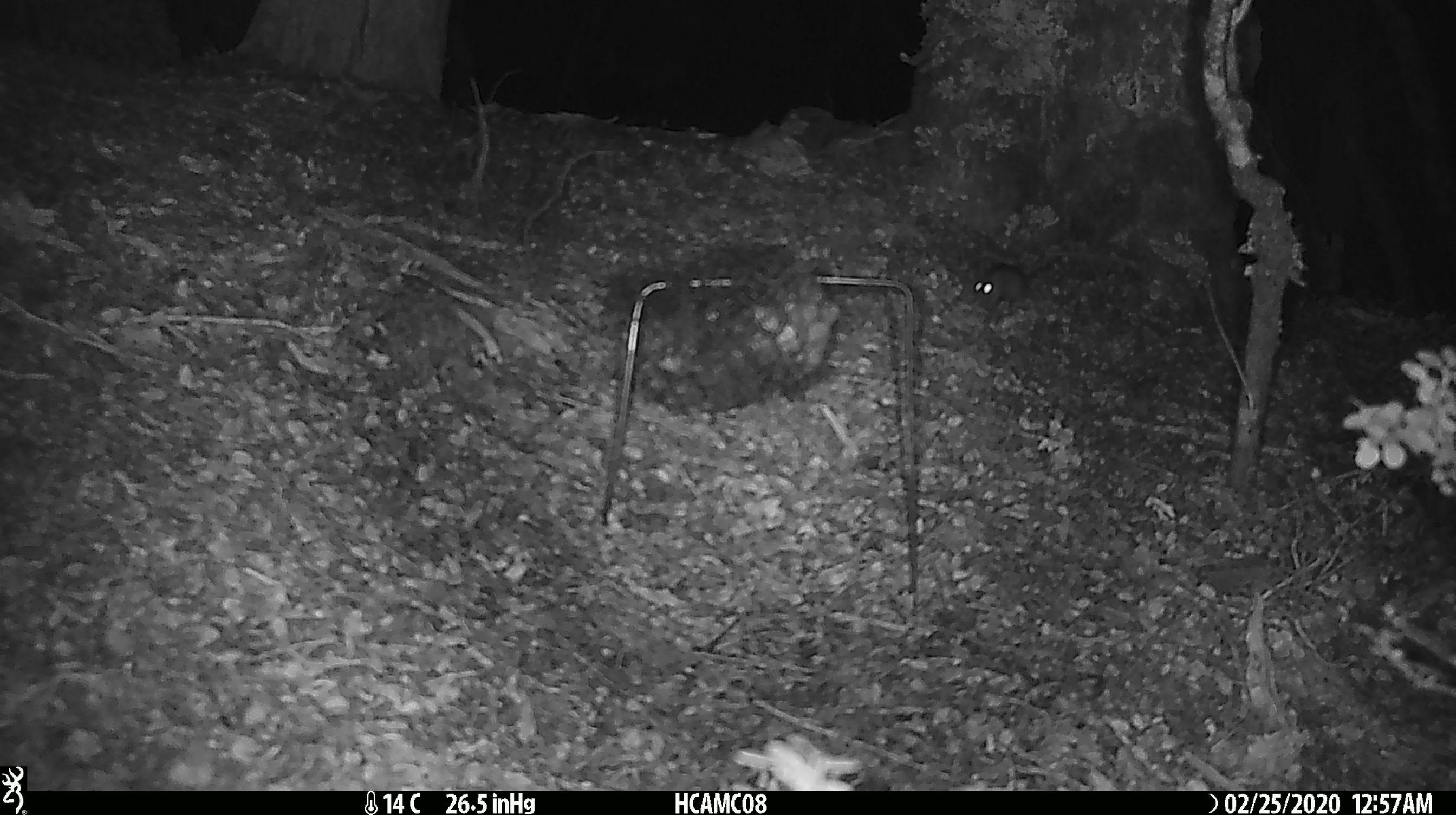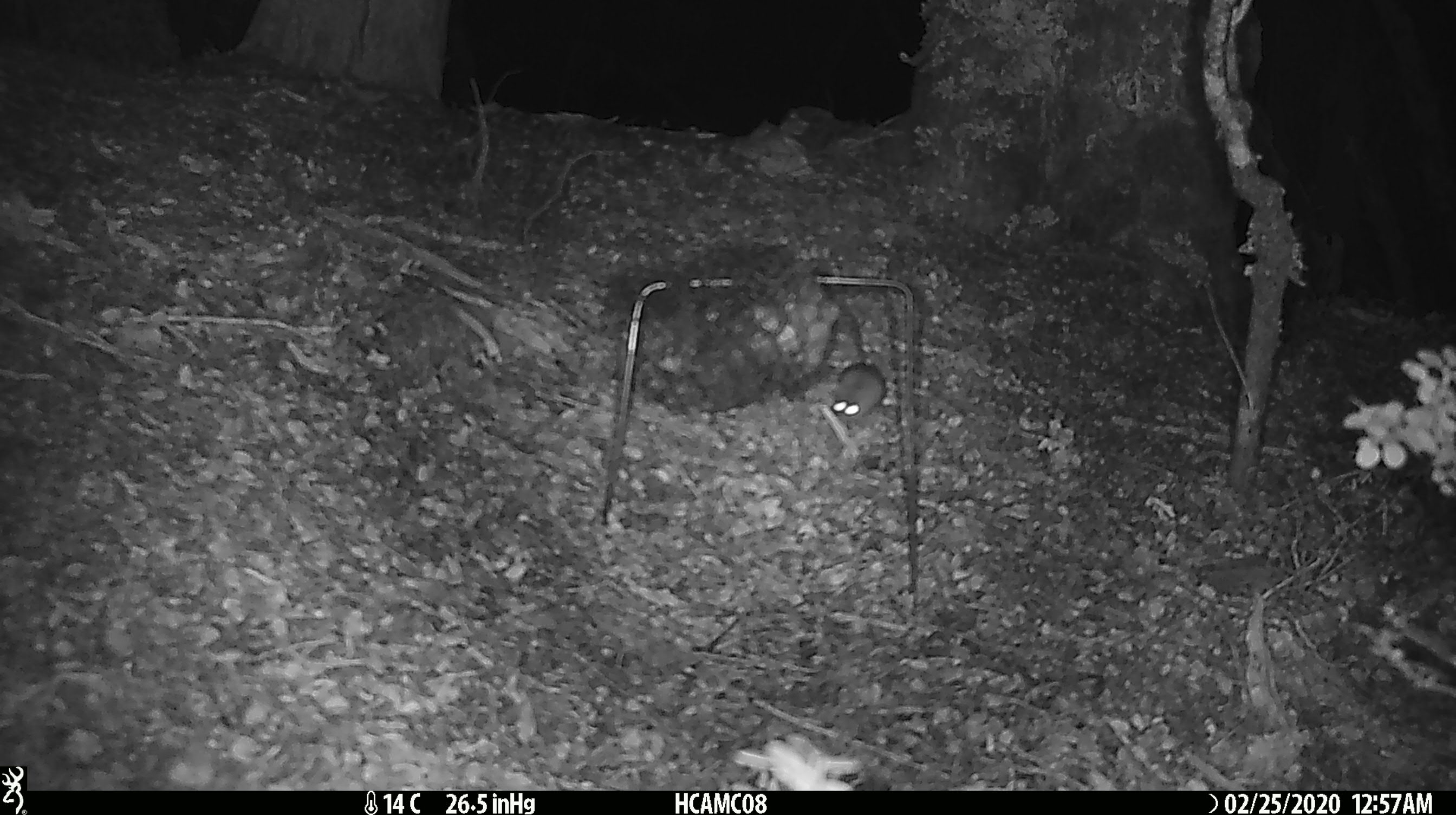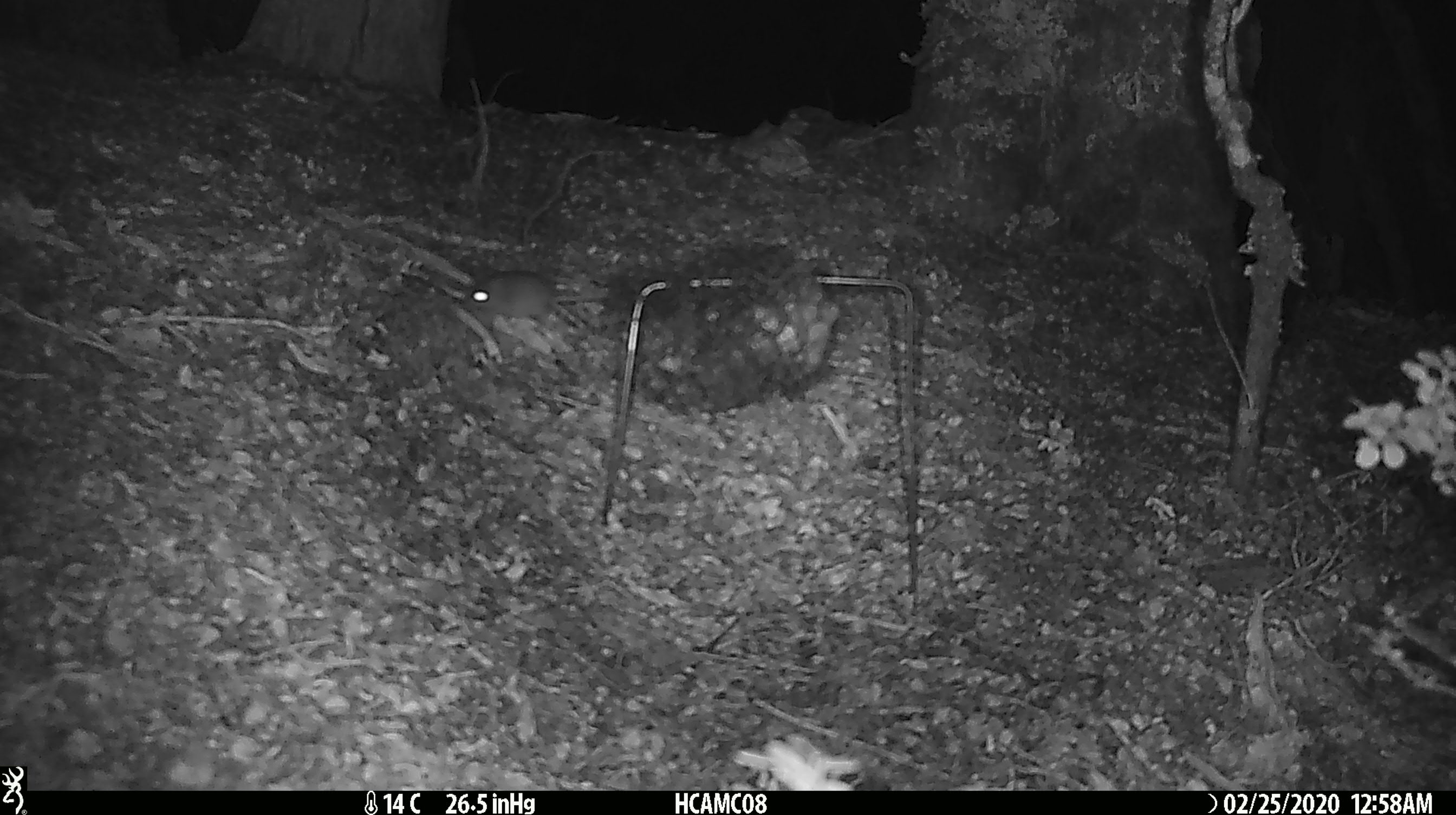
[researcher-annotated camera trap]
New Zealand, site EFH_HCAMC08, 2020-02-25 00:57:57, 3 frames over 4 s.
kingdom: Animalia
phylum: Chordata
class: Mammalia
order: Rodentia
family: Muridae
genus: Mus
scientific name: Mus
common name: mouse